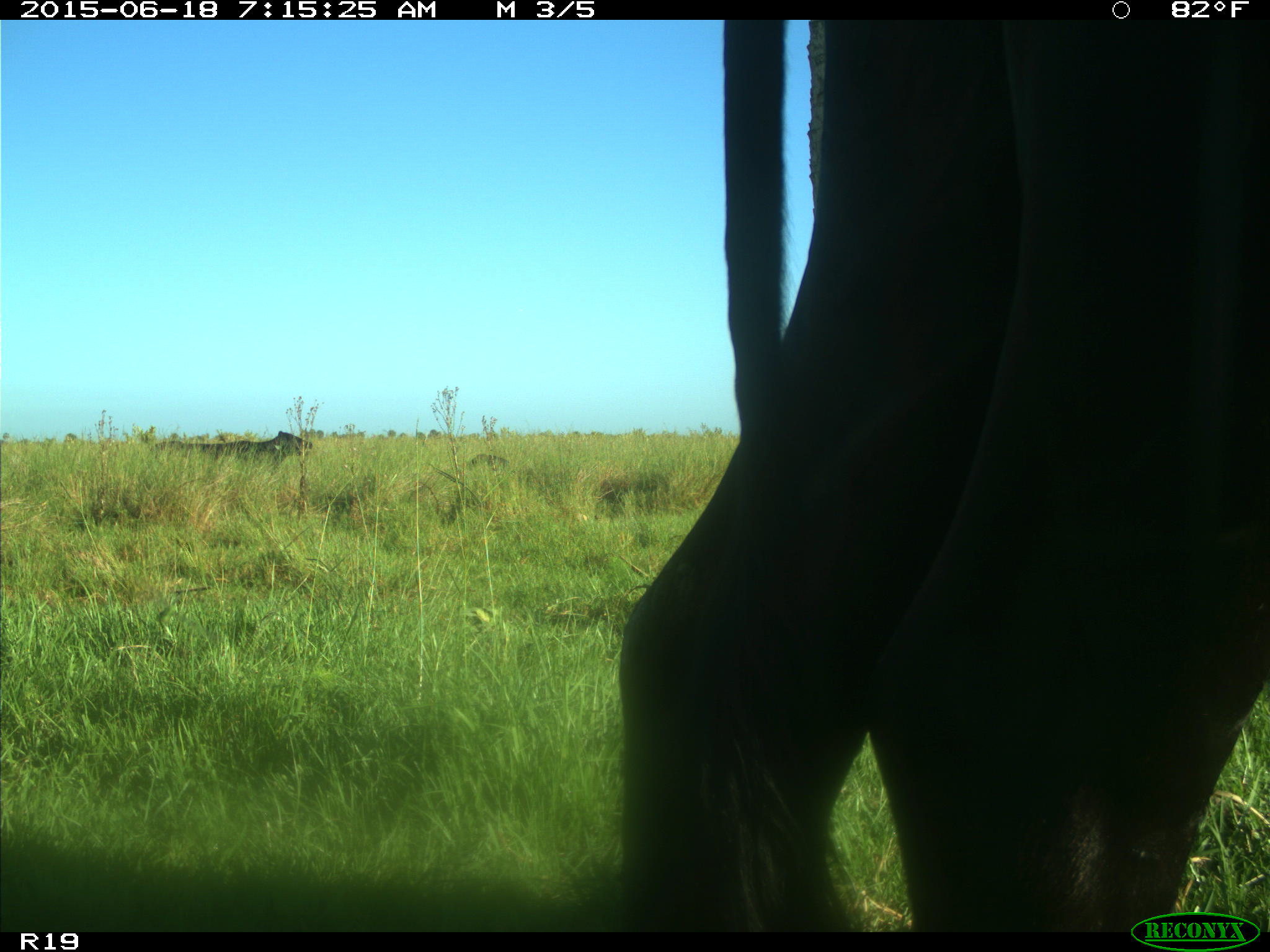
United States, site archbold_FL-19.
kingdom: Animalia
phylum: Chordata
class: Mammalia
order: Artiodactyla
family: Bovidae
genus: Bos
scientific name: Bos taurus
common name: domestic cow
Bos taurus (domestic cow).